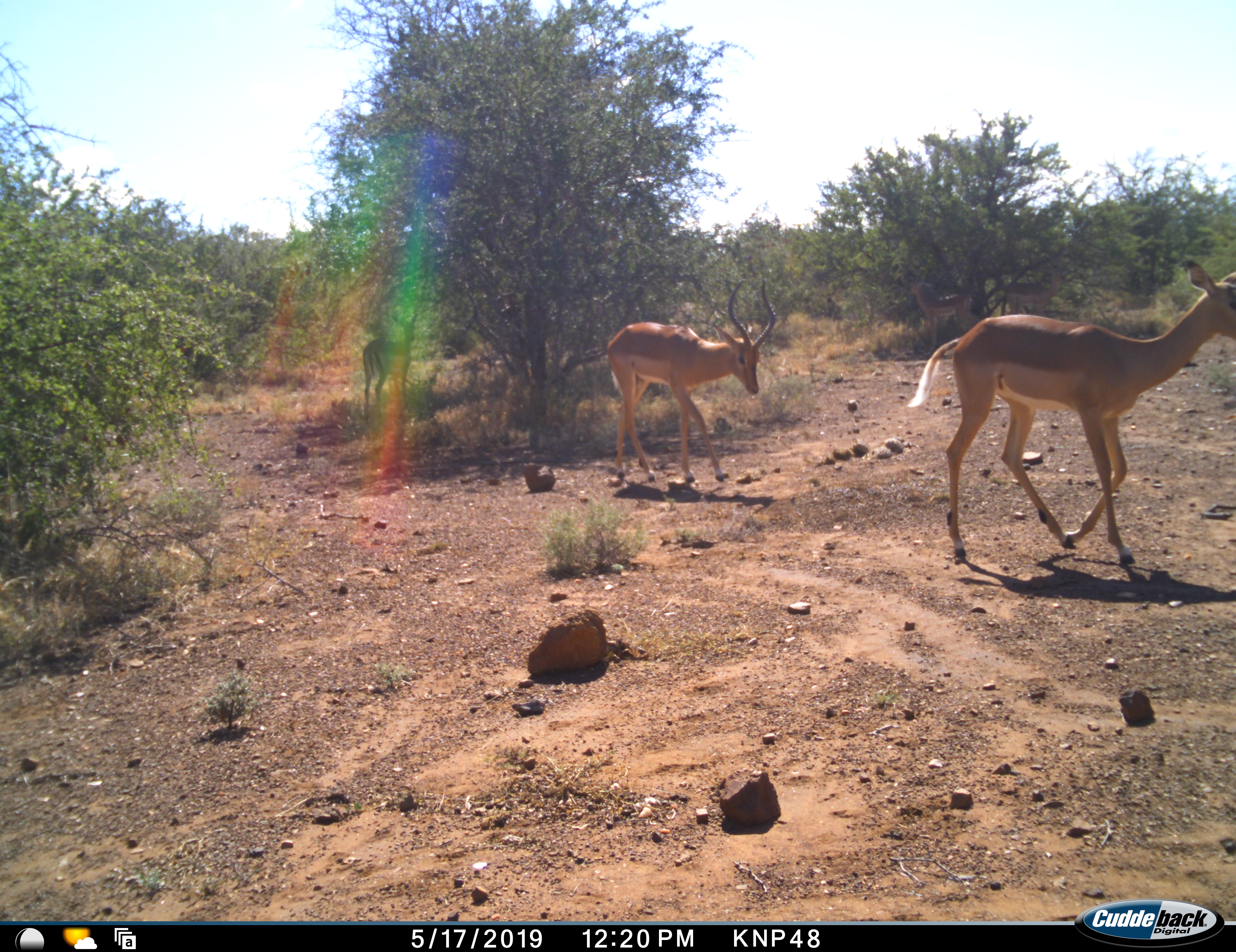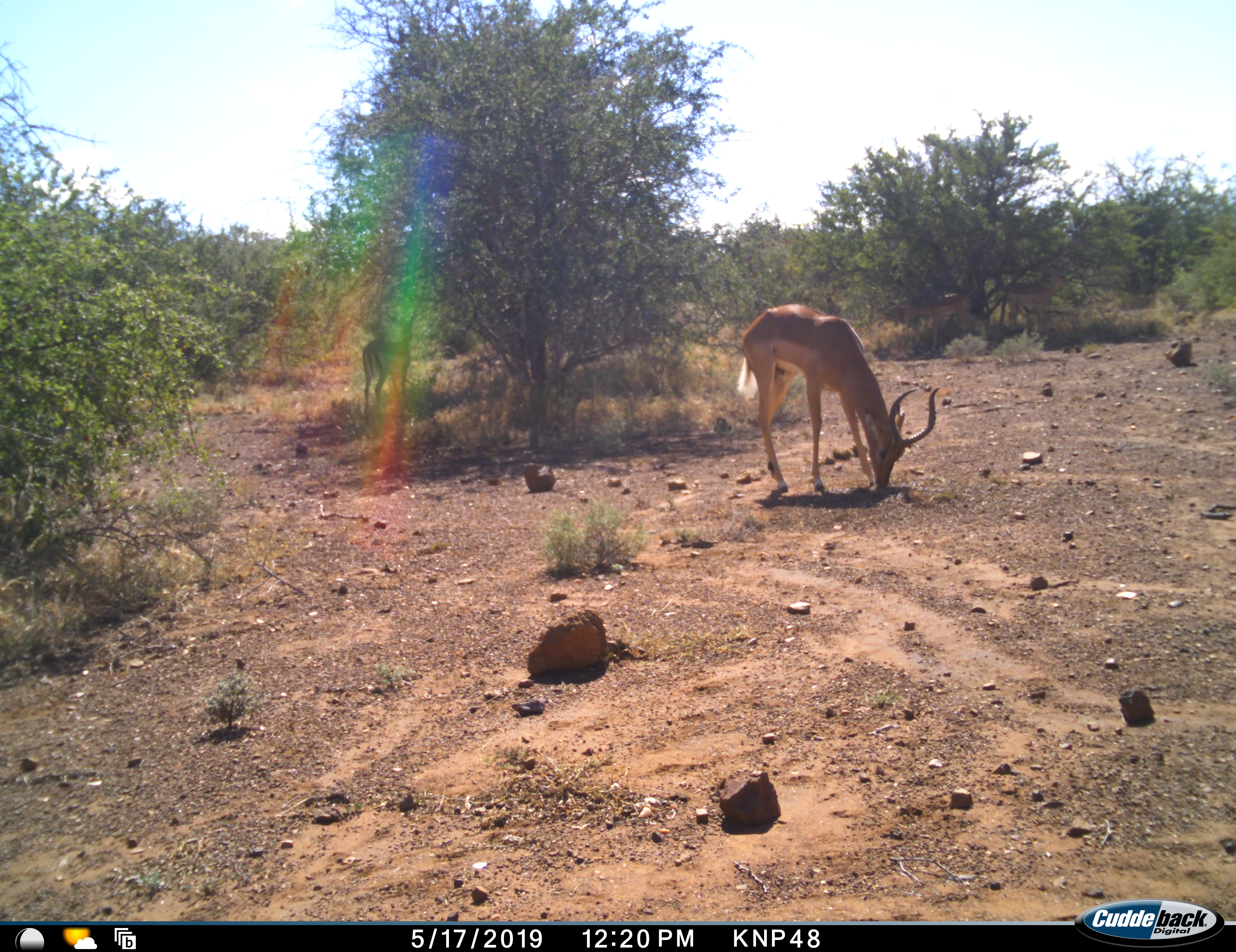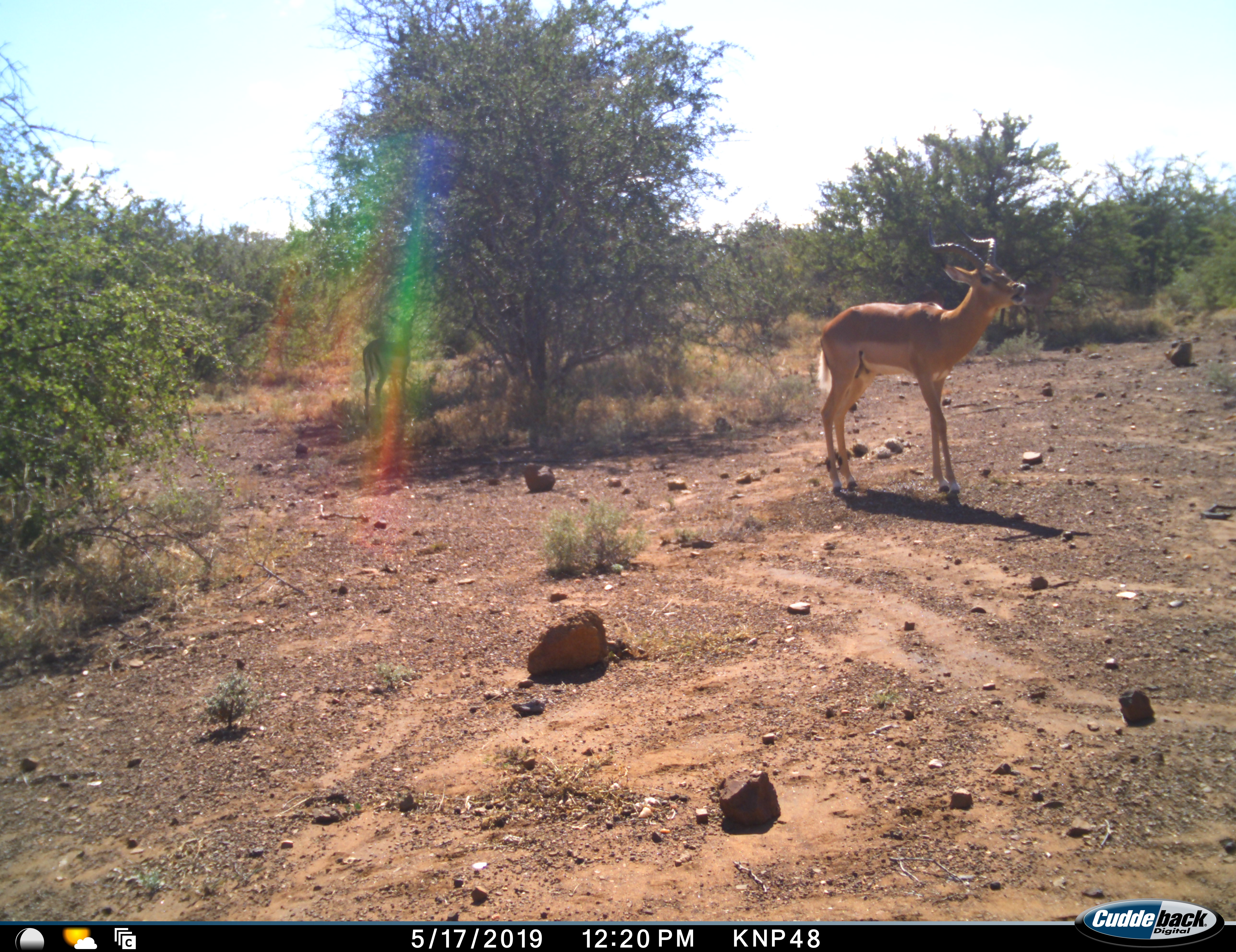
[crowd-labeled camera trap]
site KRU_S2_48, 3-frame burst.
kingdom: Animalia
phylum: Chordata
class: Mammalia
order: Artiodactyla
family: Bovidae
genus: Aepyceros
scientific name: Aepyceros melampus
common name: impala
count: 3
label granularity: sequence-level